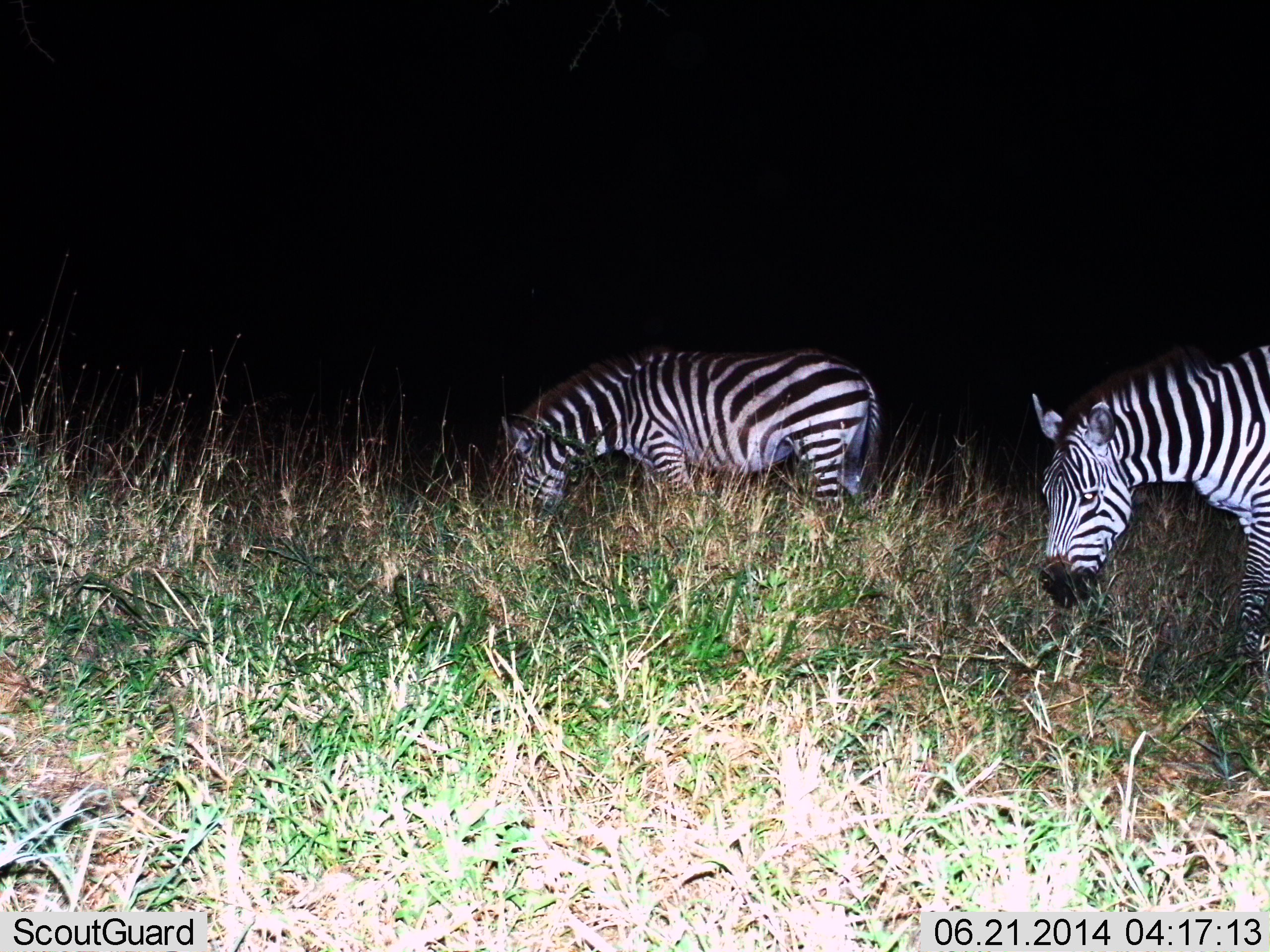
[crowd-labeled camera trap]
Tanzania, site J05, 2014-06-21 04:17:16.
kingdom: Animalia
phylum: Chordata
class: Mammalia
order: Perissodactyla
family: Equidae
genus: Equus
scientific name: Equus quagga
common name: plains zebra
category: zebra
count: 2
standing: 30%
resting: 0%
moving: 10%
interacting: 0%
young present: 0%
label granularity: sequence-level